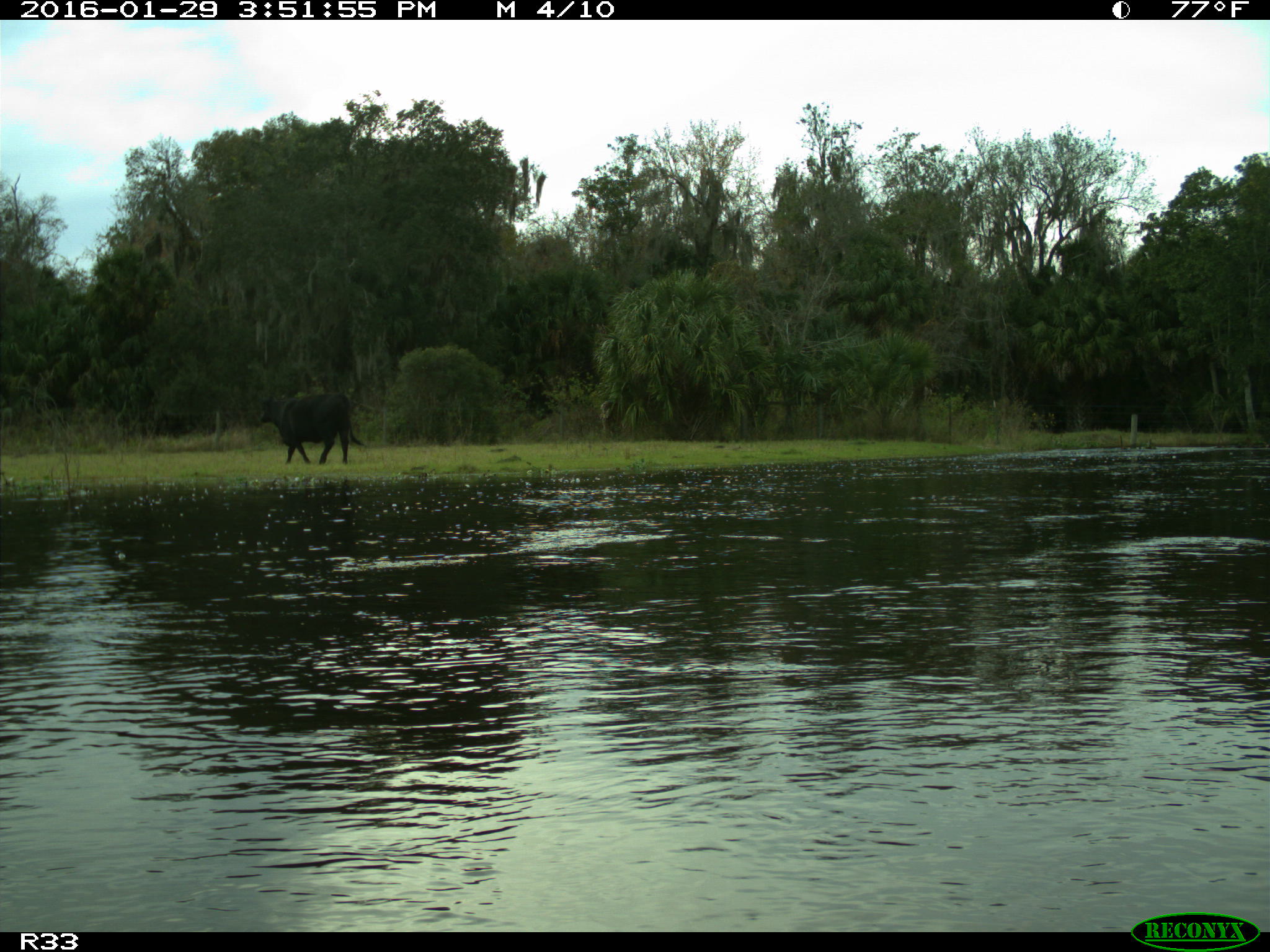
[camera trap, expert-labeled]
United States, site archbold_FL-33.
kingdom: Animalia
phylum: Chordata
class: Mammalia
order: Artiodactyla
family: Bovidae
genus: Bos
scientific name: Bos taurus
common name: domestic cow